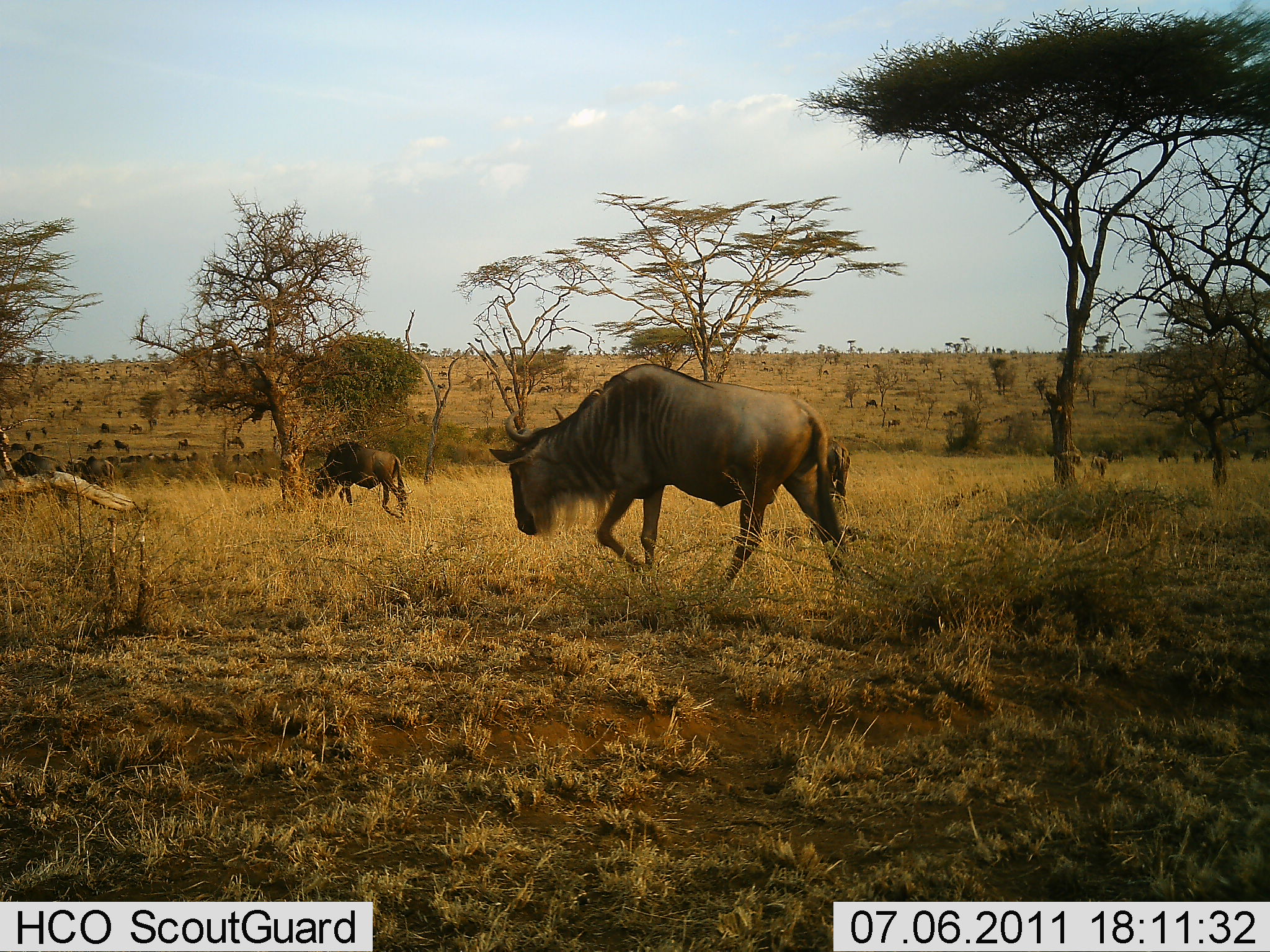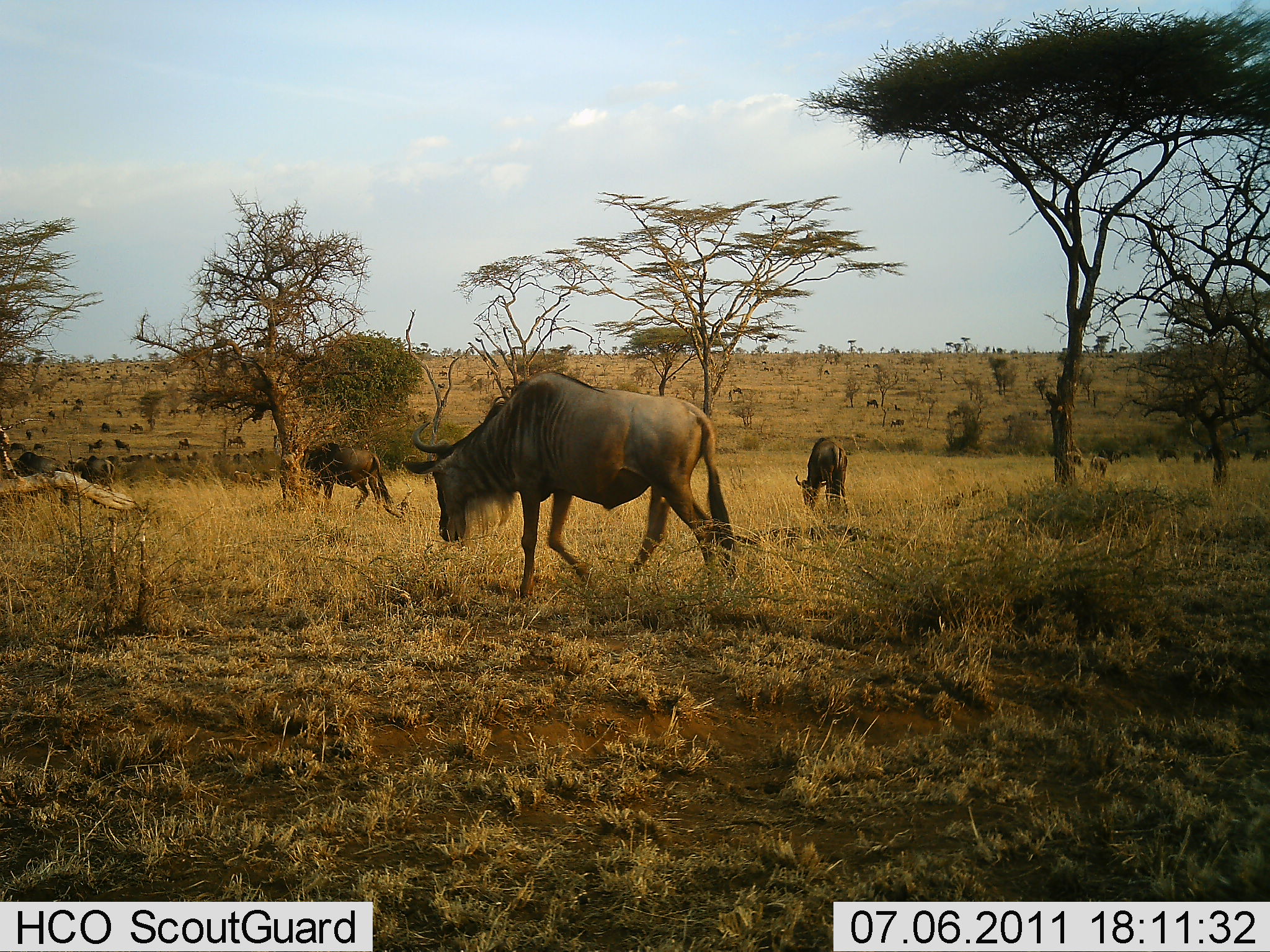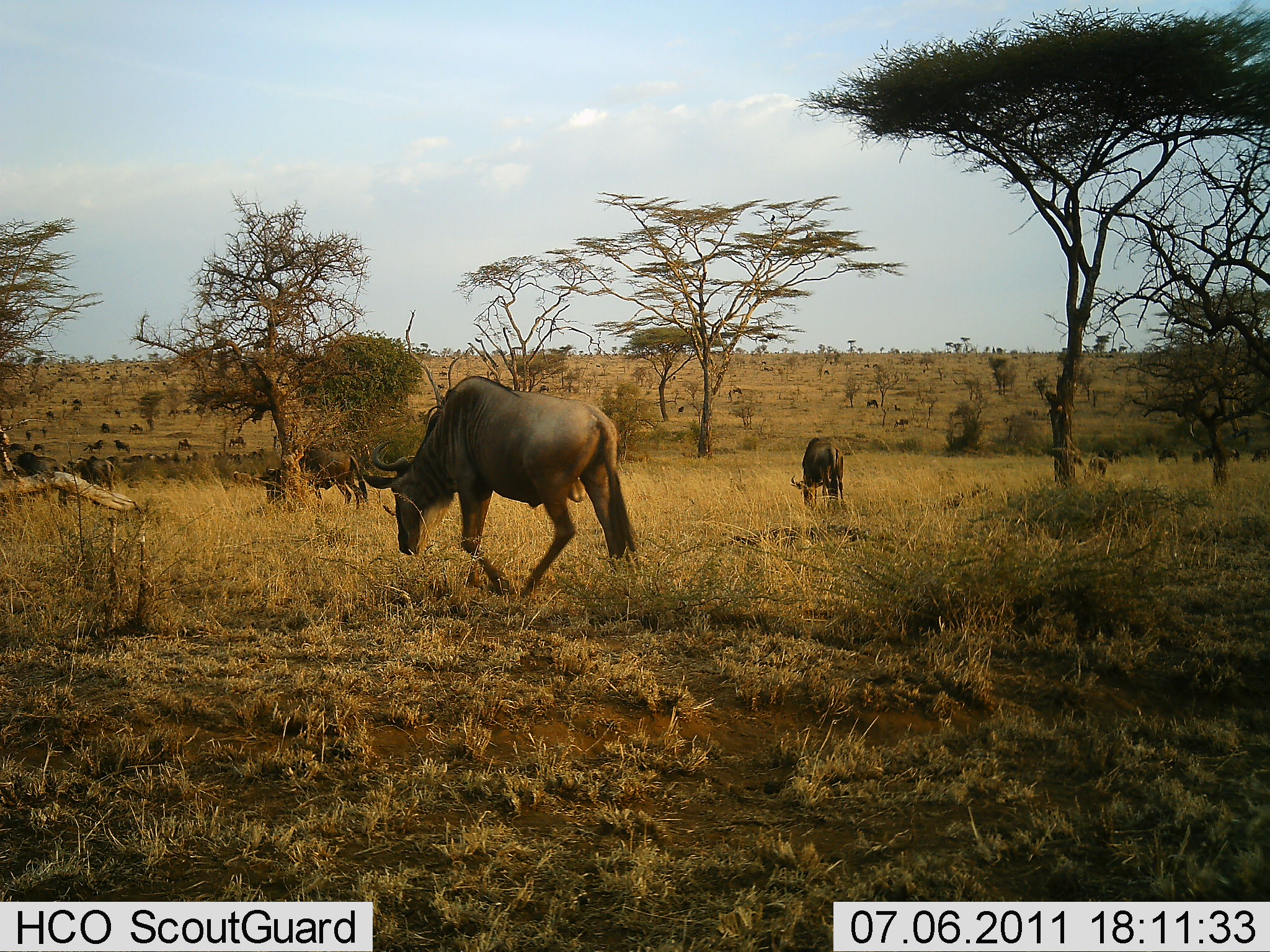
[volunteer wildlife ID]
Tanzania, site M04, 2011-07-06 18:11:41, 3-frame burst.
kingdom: Animalia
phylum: Chordata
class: Mammalia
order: Artiodactyla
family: Bovidae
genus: Connochaetes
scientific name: Connochaetes taurinus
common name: blue wildebeest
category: wildebeest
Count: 3.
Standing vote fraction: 36%.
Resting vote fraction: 0%.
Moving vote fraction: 100%.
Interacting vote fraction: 0%.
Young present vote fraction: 0%.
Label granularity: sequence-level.